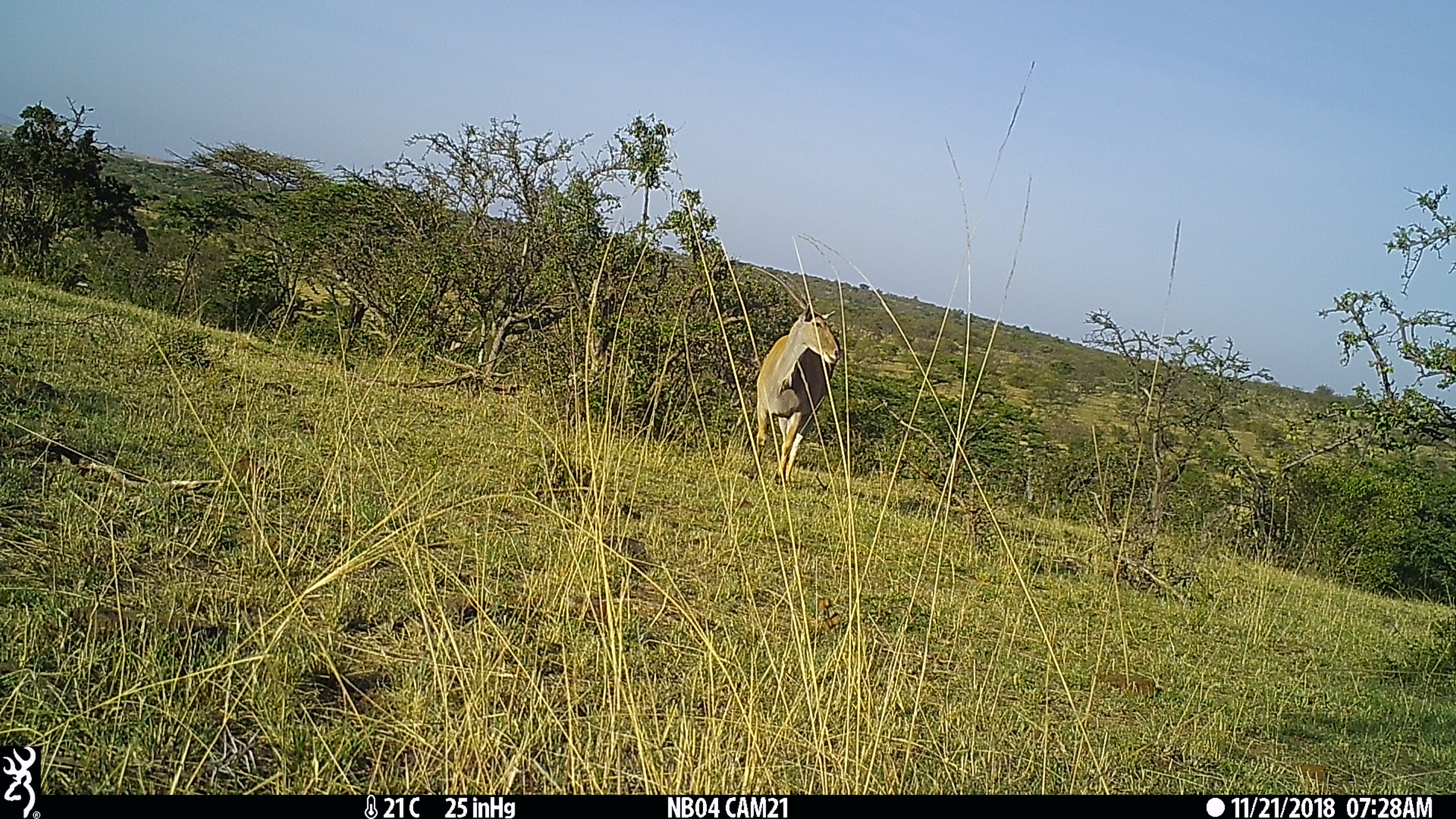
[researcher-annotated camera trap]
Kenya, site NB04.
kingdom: Animalia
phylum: Chordata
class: Mammalia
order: Artiodactyla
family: Bovidae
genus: Tragelaphus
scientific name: Tragelaphus oryx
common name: eland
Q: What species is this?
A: Eland (Tragelaphus oryx).